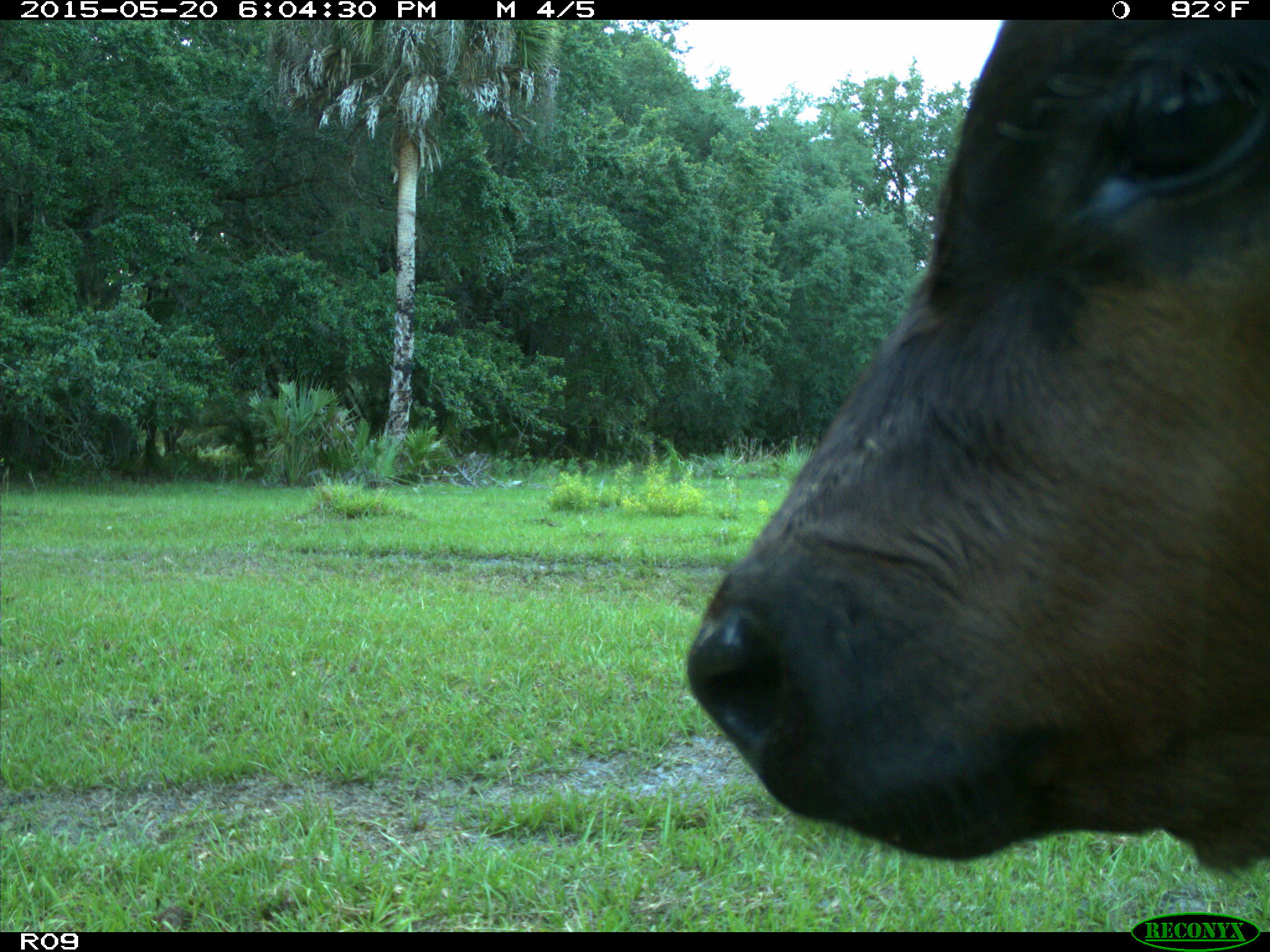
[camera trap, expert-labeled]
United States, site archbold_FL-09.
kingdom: Animalia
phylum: Chordata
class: Mammalia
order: Artiodactyla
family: Bovidae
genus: Bos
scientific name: Bos taurus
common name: domestic cow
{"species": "Bos taurus (domestic cow)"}